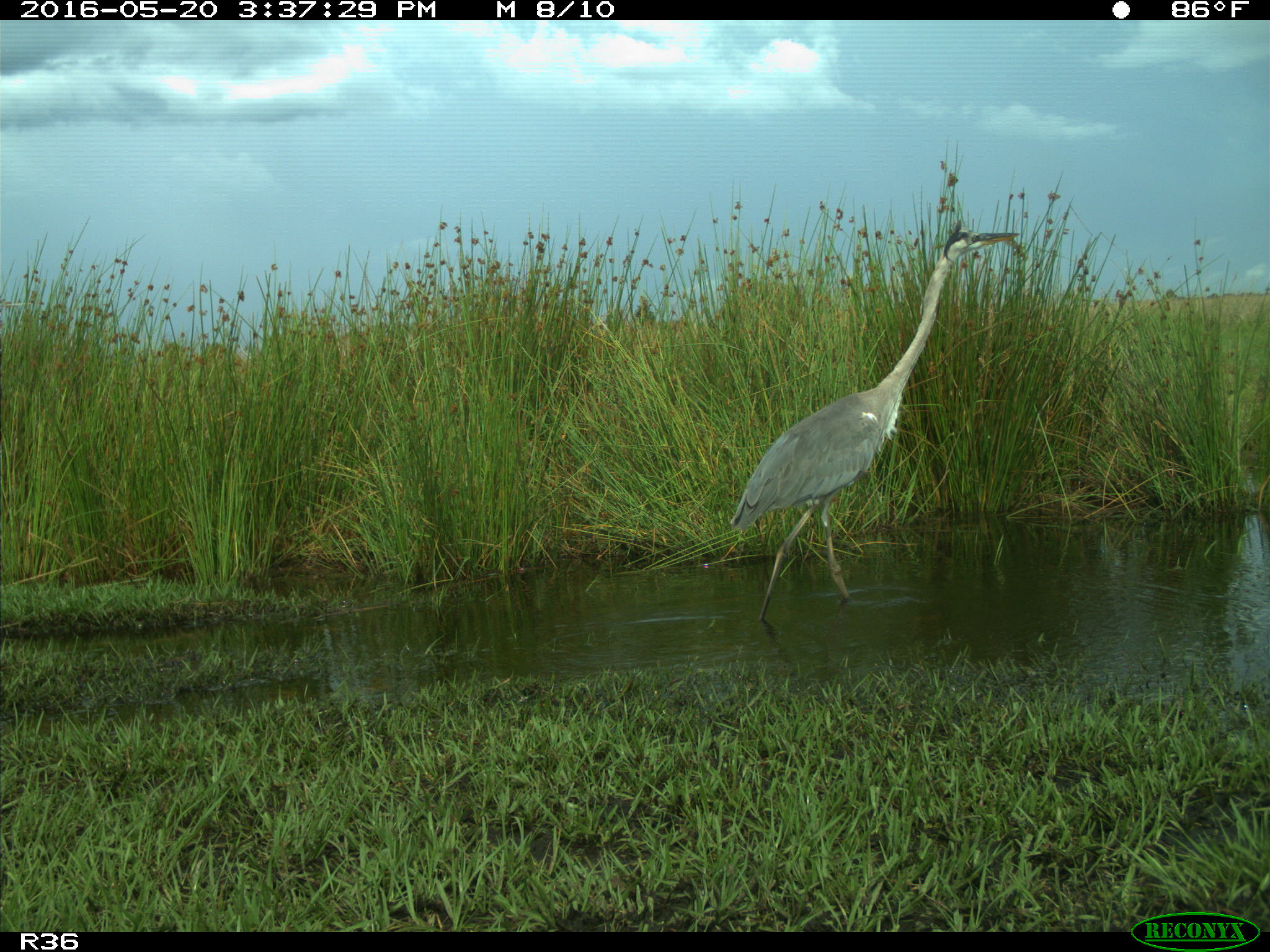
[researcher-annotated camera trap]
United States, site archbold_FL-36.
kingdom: Animalia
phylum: Chordata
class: Aves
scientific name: Aves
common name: birds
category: unidentified bird